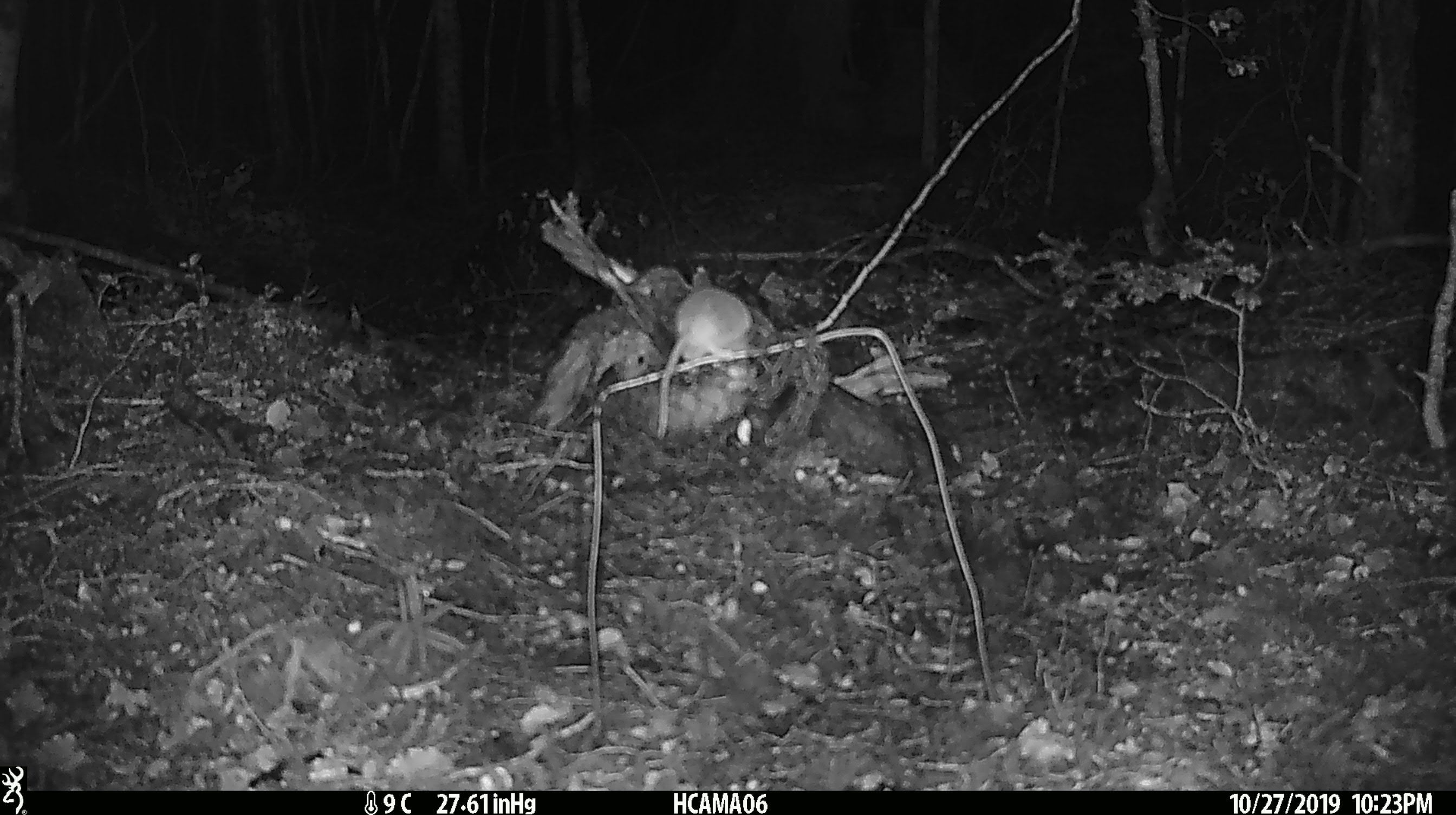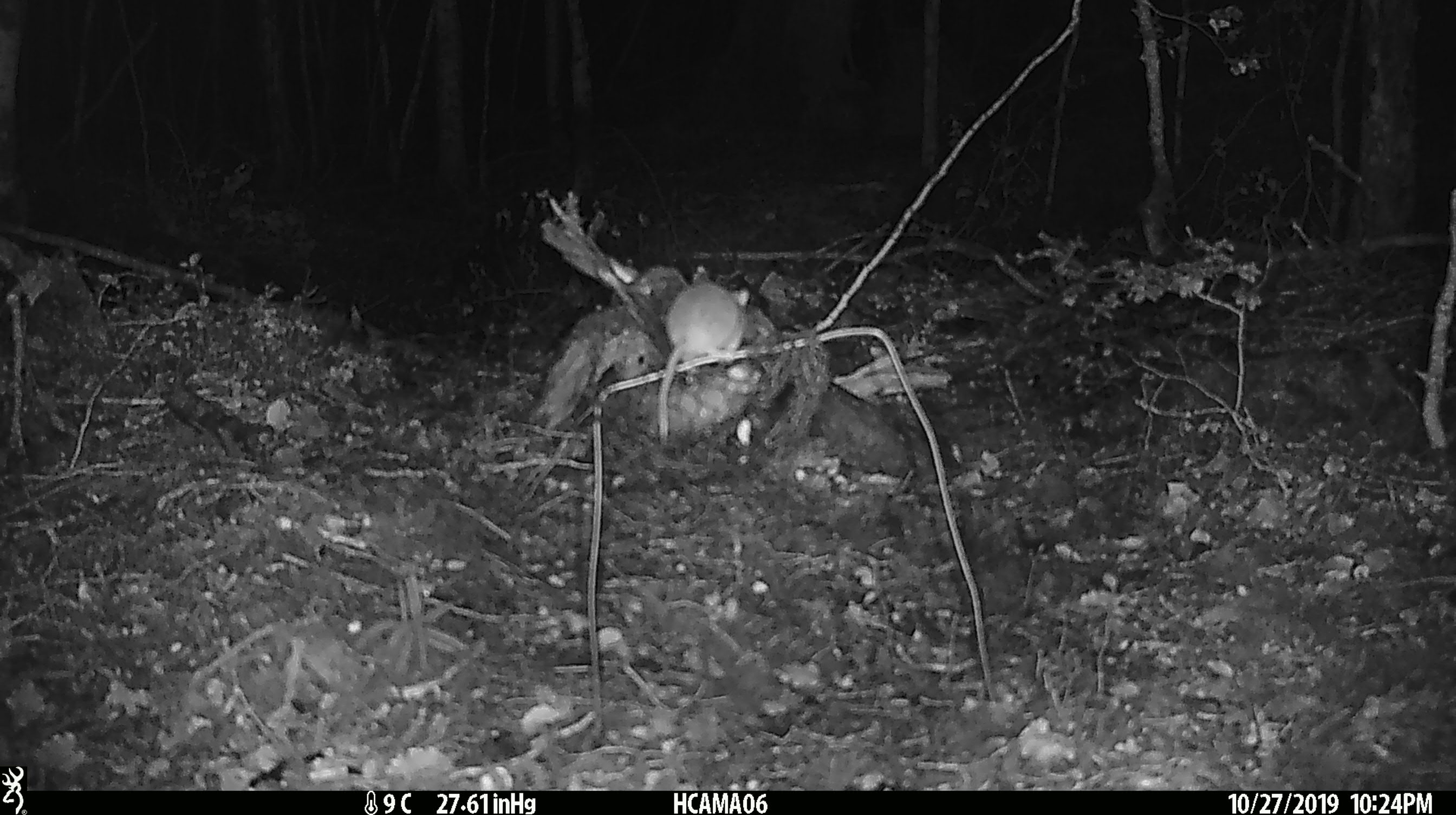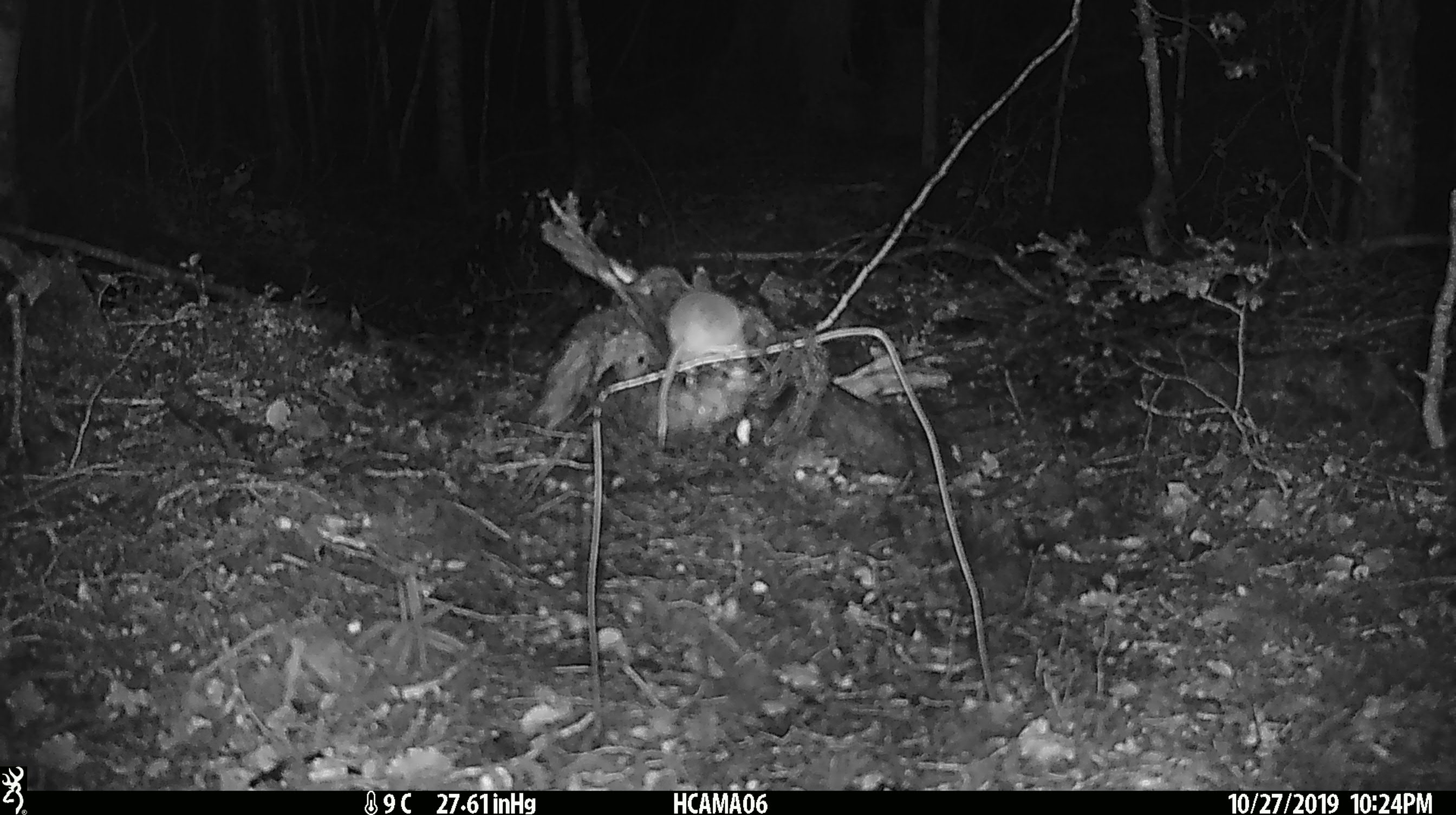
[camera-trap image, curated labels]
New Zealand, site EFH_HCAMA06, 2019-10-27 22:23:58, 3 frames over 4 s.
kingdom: Animalia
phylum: Chordata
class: Mammalia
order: Rodentia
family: Muridae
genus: Mus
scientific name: Mus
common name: mouse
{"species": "mouse (Mus)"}